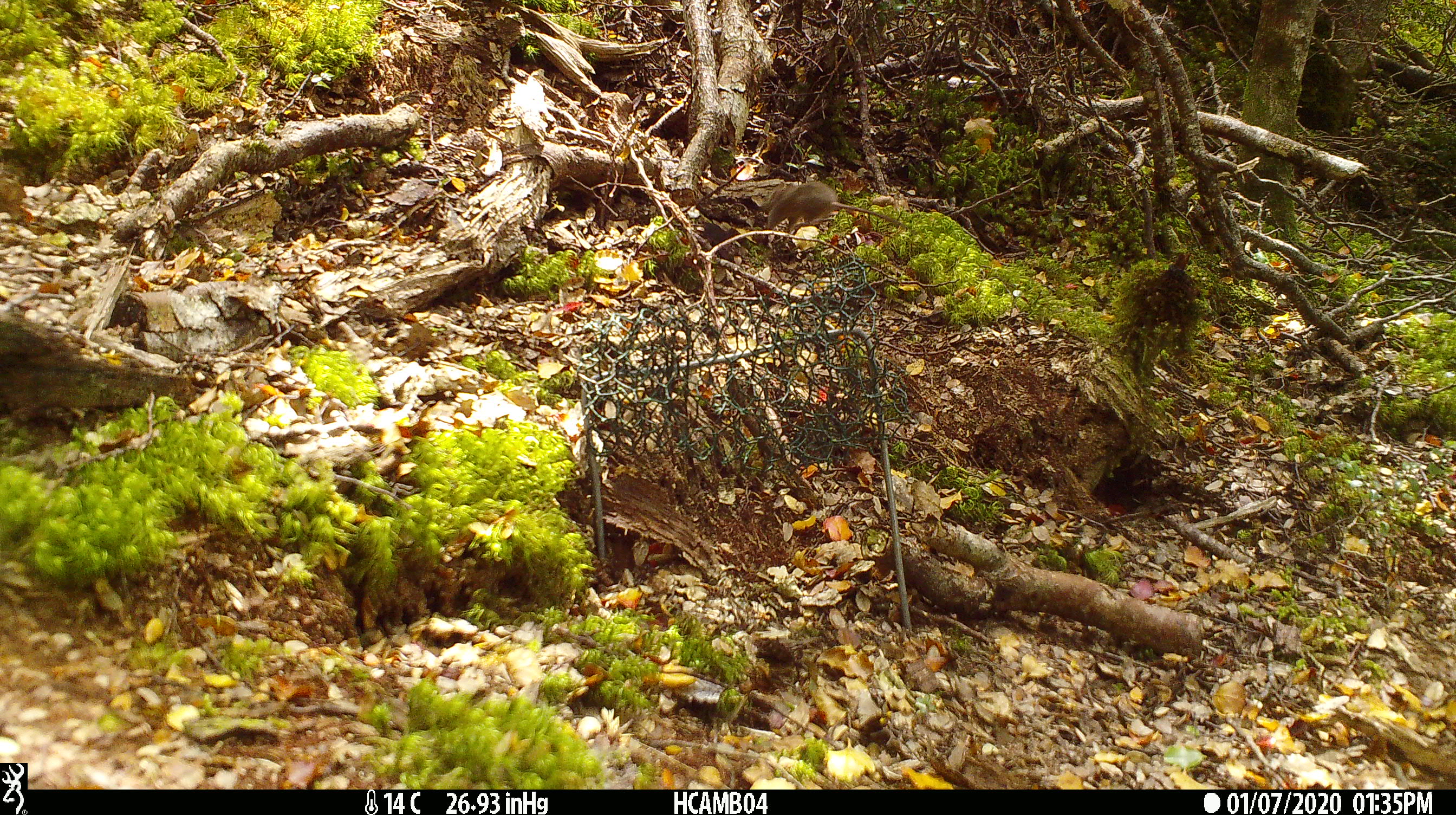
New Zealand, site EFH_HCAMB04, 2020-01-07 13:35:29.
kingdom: Animalia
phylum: Chordata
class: Mammalia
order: Rodentia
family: Muridae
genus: Mus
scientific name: Mus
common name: mouse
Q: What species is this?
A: Mouse (Mus).